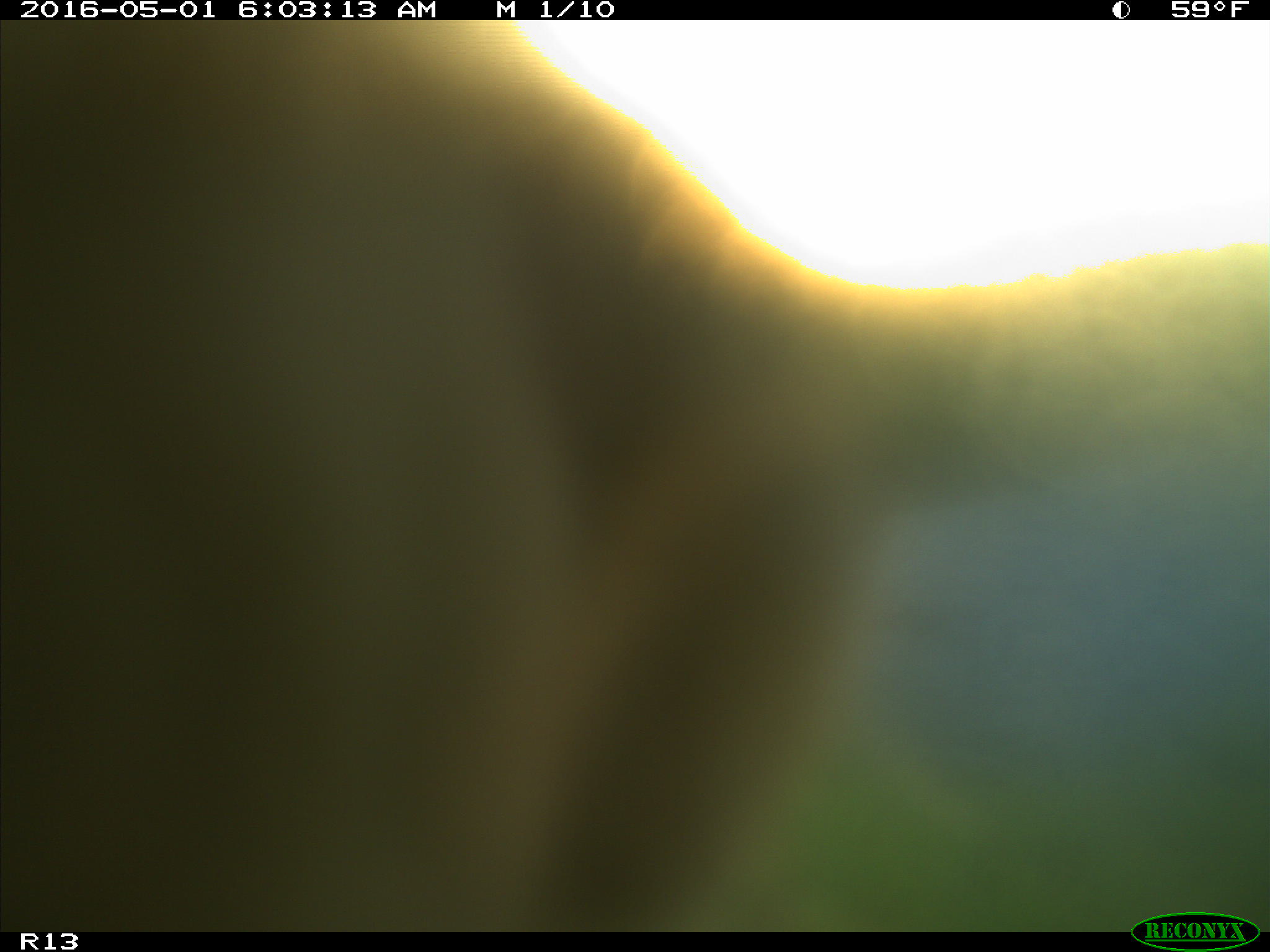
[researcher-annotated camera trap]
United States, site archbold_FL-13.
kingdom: Animalia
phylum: Chordata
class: Mammalia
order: Artiodactyla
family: Bovidae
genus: Bos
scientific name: Bos taurus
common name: domestic cow